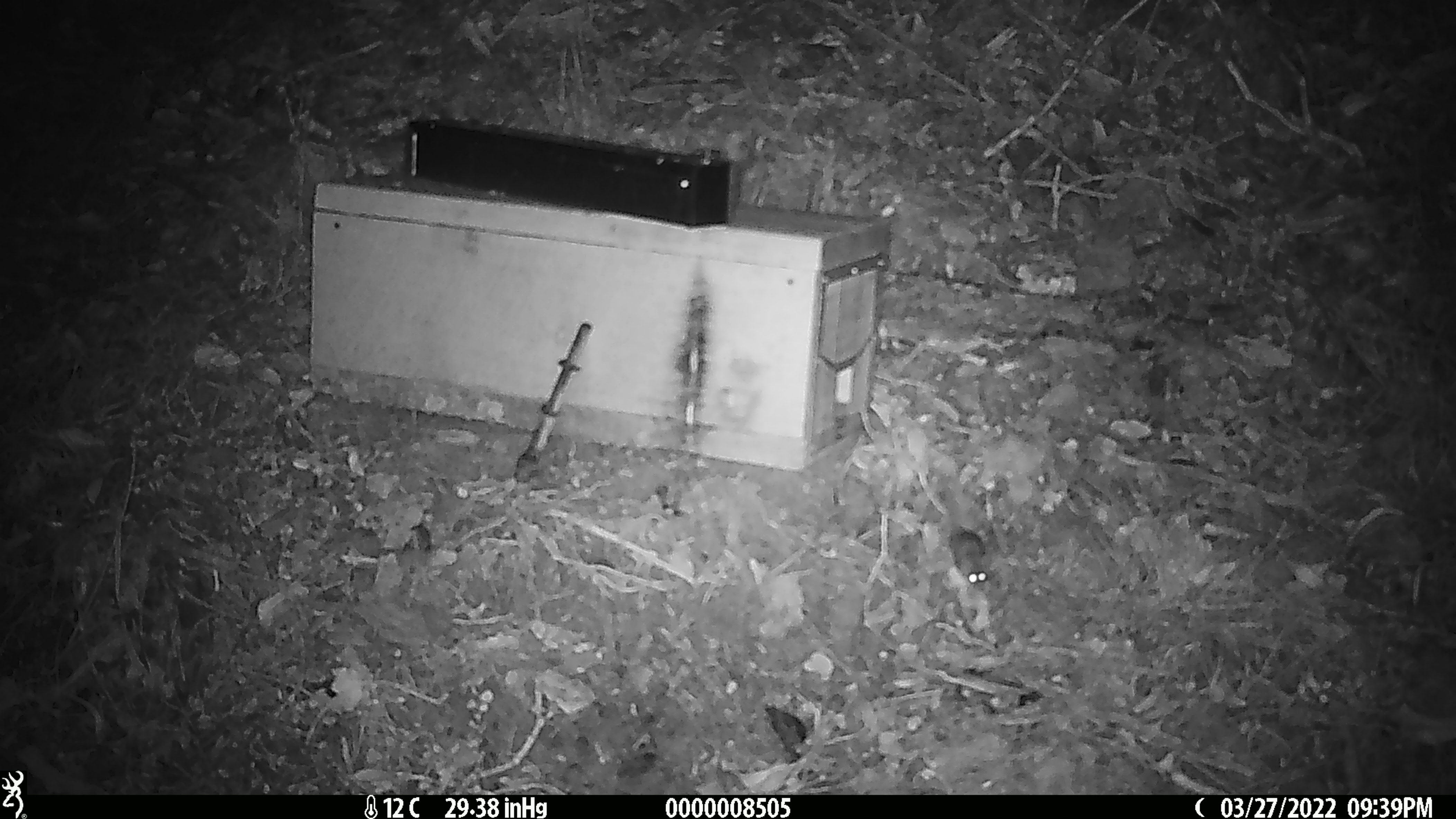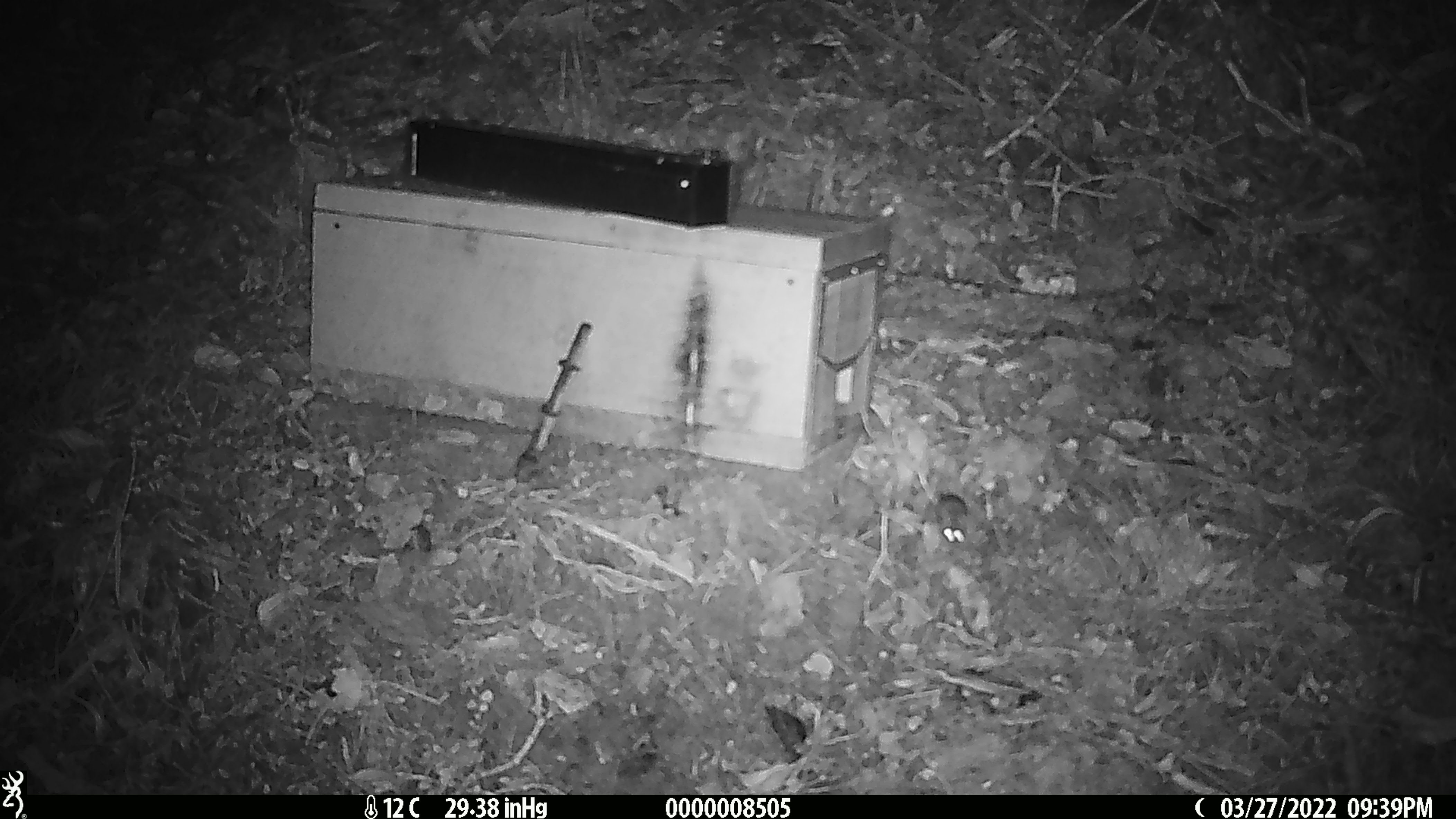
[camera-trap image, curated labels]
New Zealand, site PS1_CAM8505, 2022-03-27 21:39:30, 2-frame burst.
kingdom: Animalia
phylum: Chordata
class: Mammalia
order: Rodentia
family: Muridae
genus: Mus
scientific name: Mus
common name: mouse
Mouse (Mus).